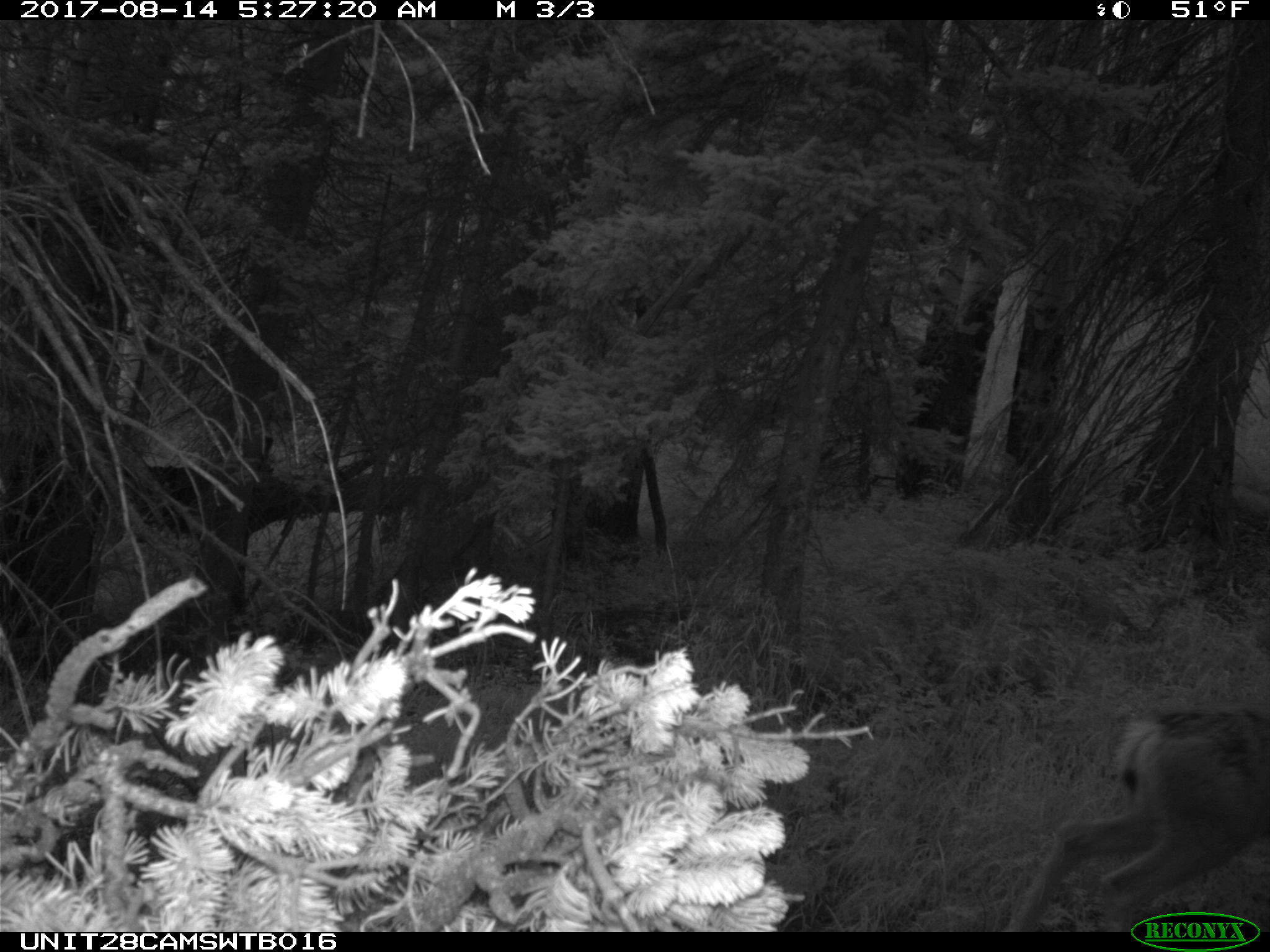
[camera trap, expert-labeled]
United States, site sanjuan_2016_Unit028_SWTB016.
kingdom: Animalia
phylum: Chordata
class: Mammalia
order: Artiodactyla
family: Cervidae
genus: Odocoileus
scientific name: Odocoileus hemionus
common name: mule deer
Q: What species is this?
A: Odocoileus hemionus (mule deer).